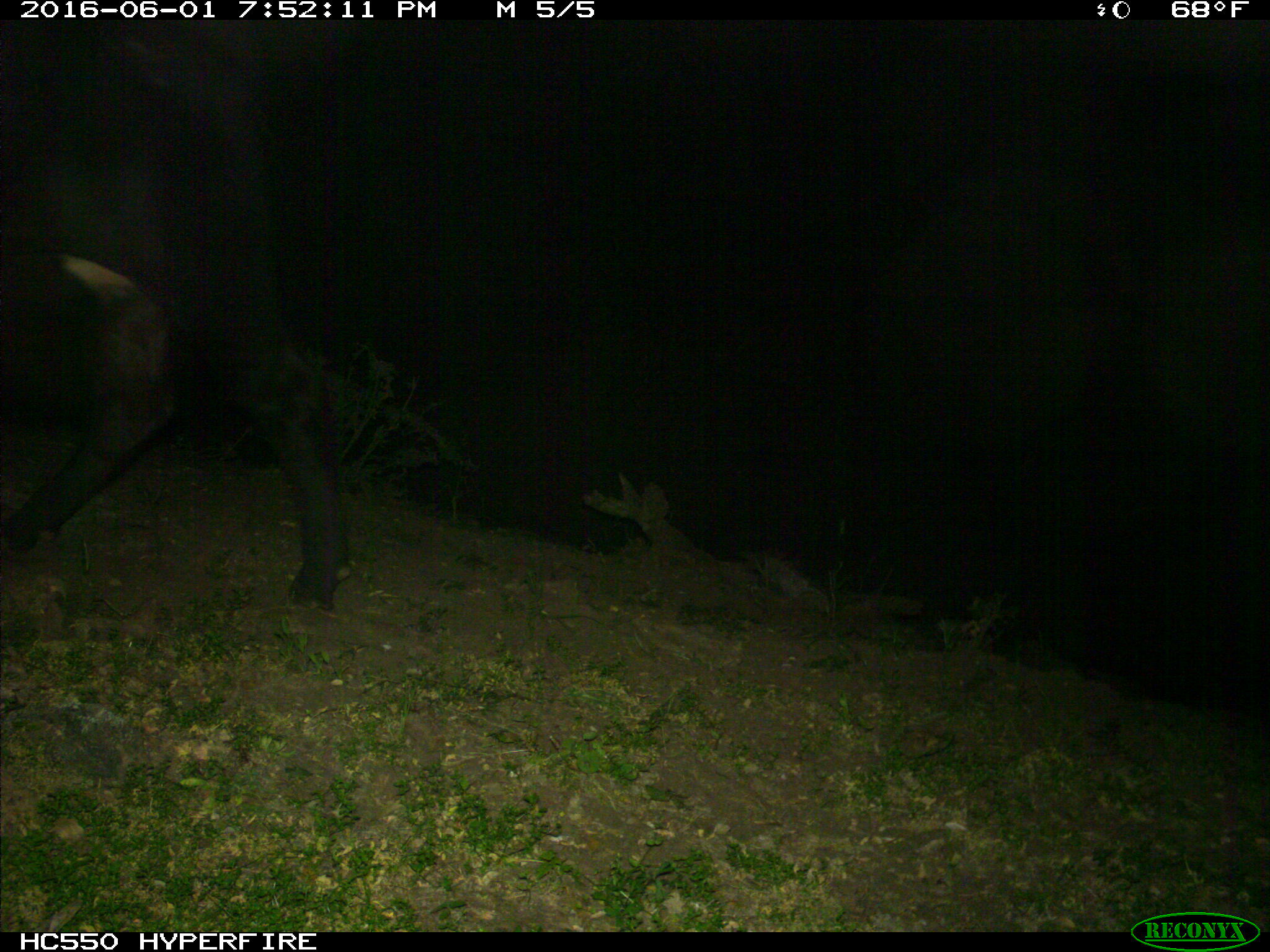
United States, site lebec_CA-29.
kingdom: Animalia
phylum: Chordata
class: Mammalia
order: Artiodactyla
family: Bovidae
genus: Bos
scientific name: Bos taurus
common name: domestic cow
Bos taurus (domestic cow).